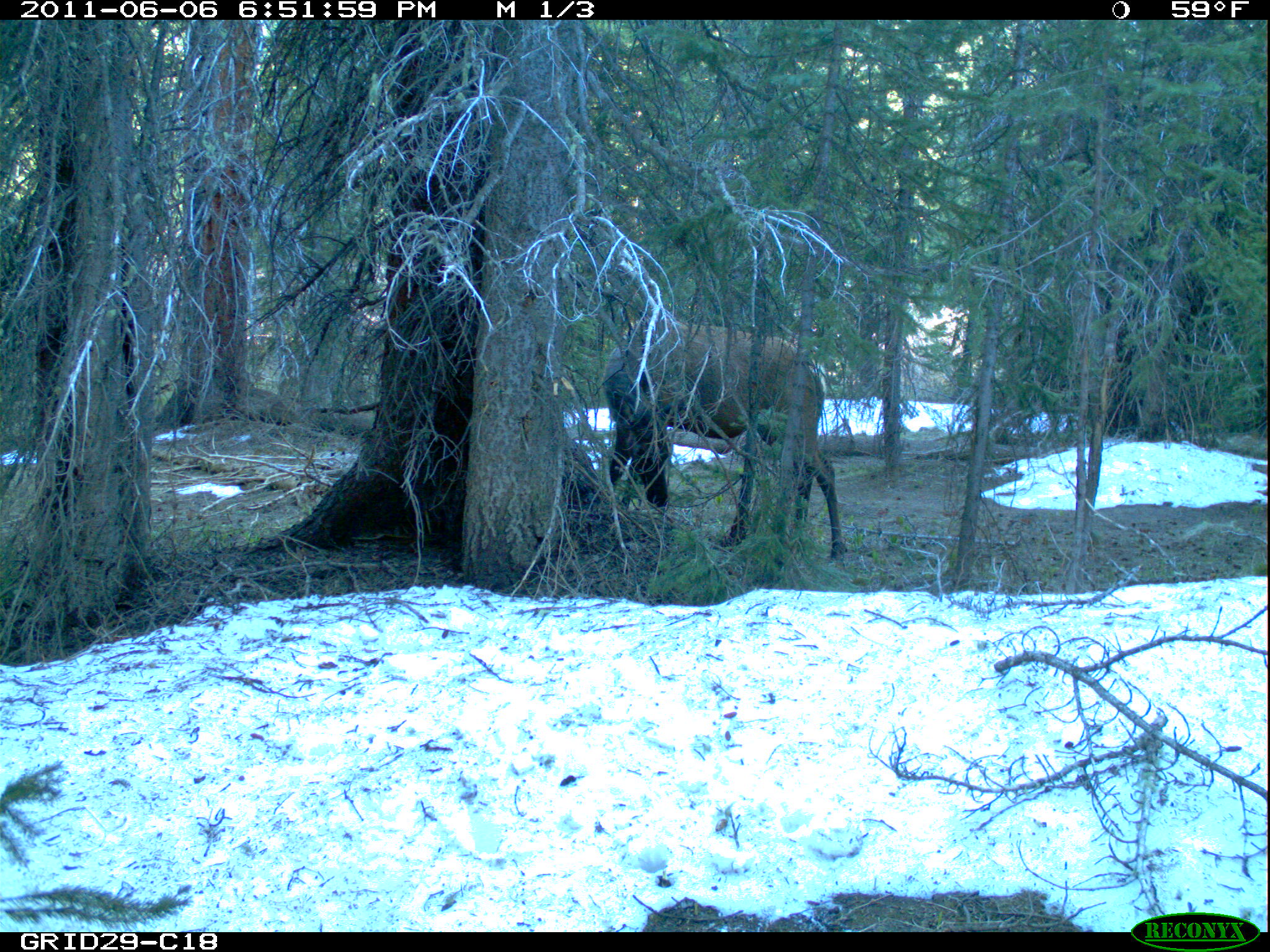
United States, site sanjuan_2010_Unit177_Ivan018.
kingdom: Animalia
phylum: Chordata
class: Mammalia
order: Artiodactyla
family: Cervidae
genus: Cervus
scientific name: Cervus elaphus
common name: red deer